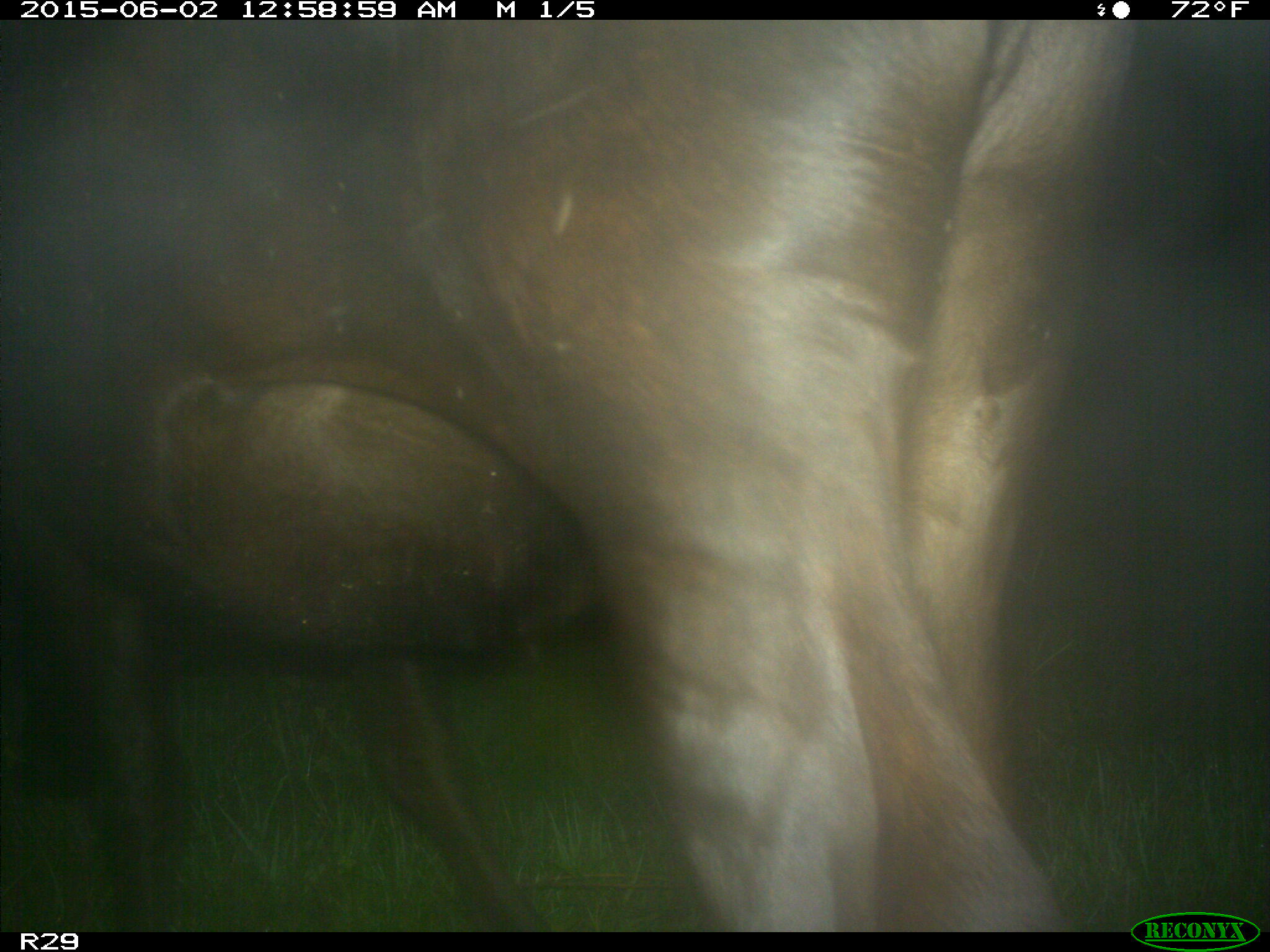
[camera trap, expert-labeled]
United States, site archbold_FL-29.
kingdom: Animalia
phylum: Chordata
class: Mammalia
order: Artiodactyla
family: Bovidae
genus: Bos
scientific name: Bos taurus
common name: domestic cow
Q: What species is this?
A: Bos taurus (domestic cow).